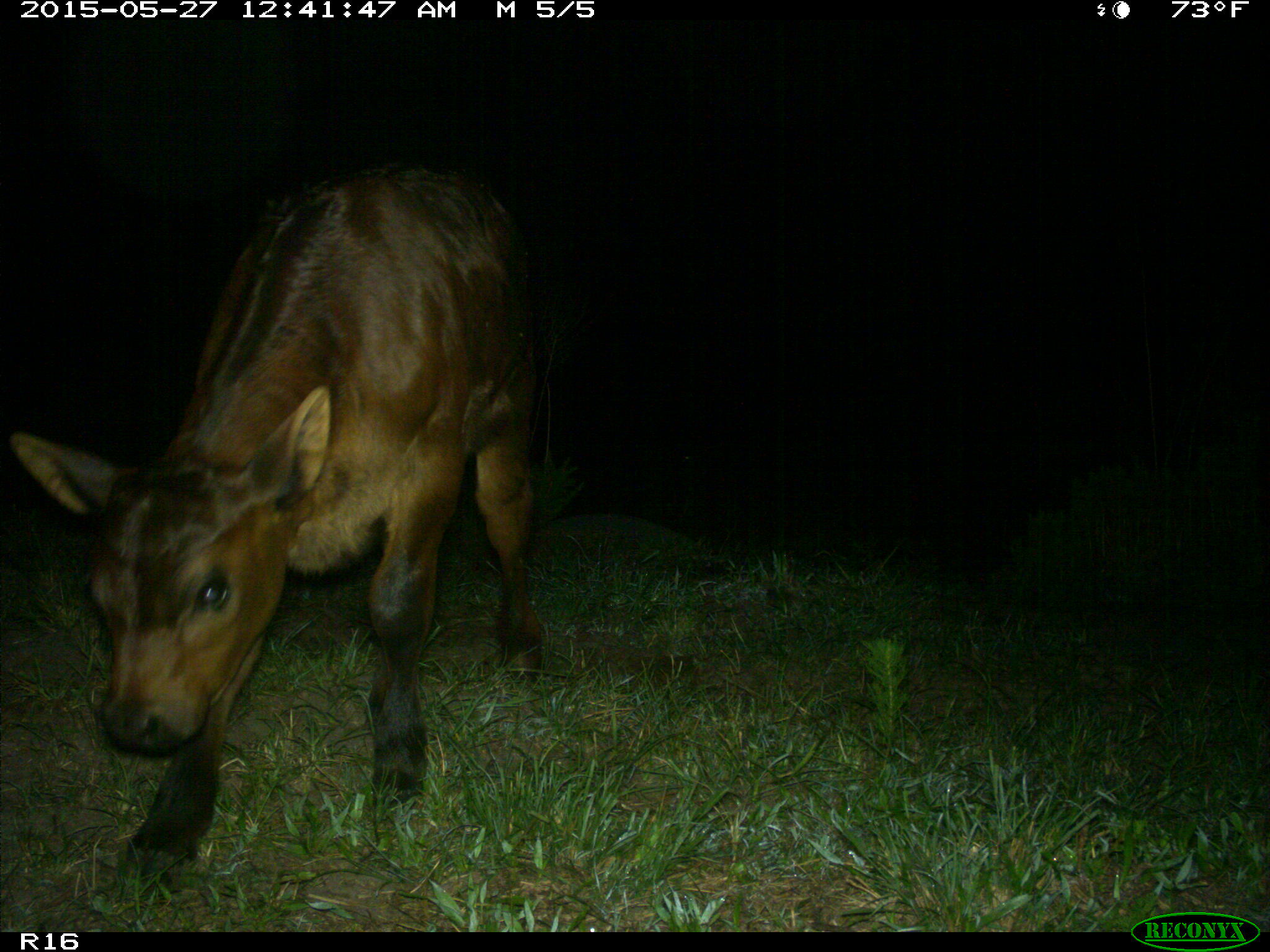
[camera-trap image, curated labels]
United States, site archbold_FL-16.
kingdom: Animalia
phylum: Chordata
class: Mammalia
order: Artiodactyla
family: Bovidae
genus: Bos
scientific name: Bos taurus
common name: domestic cow